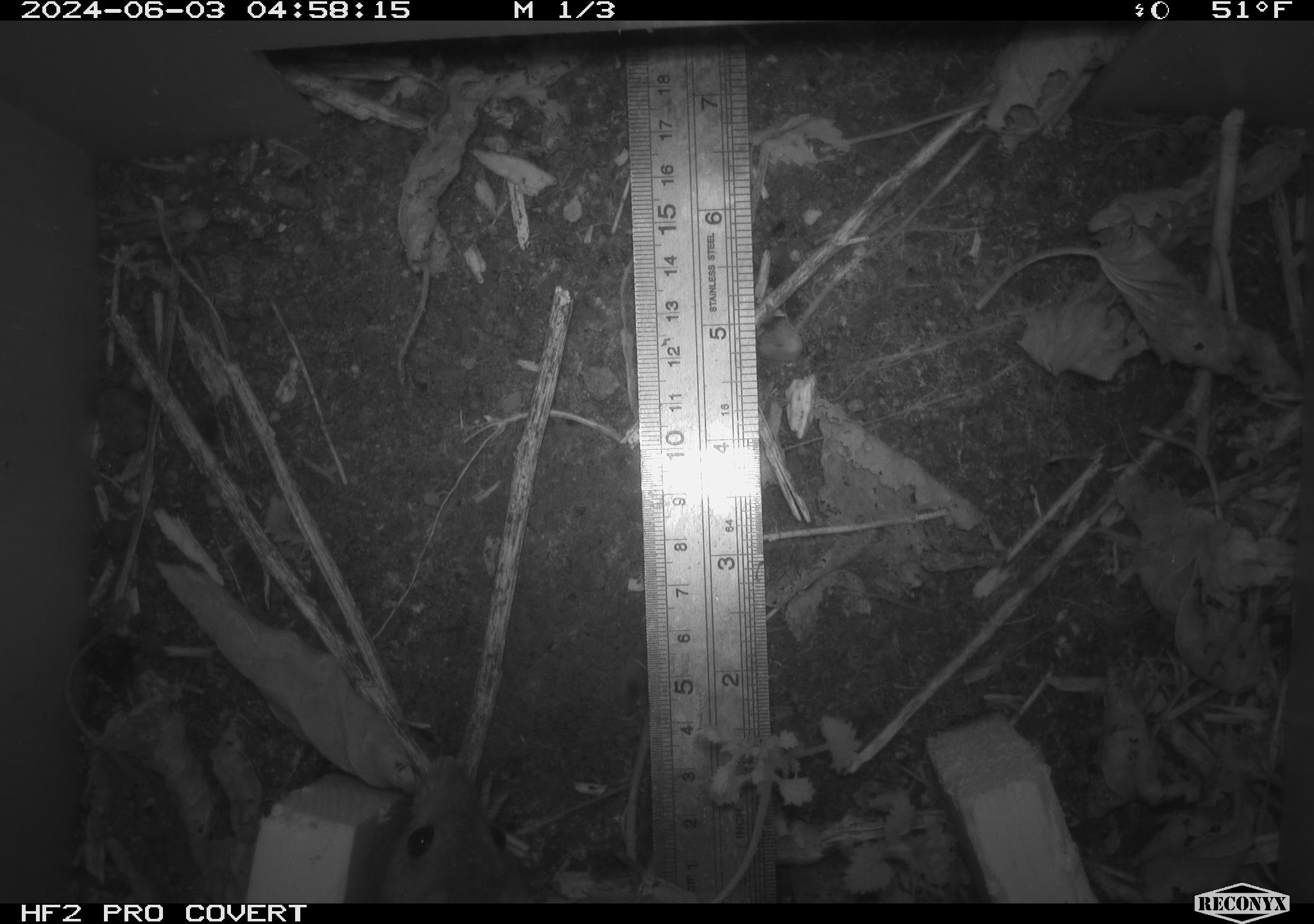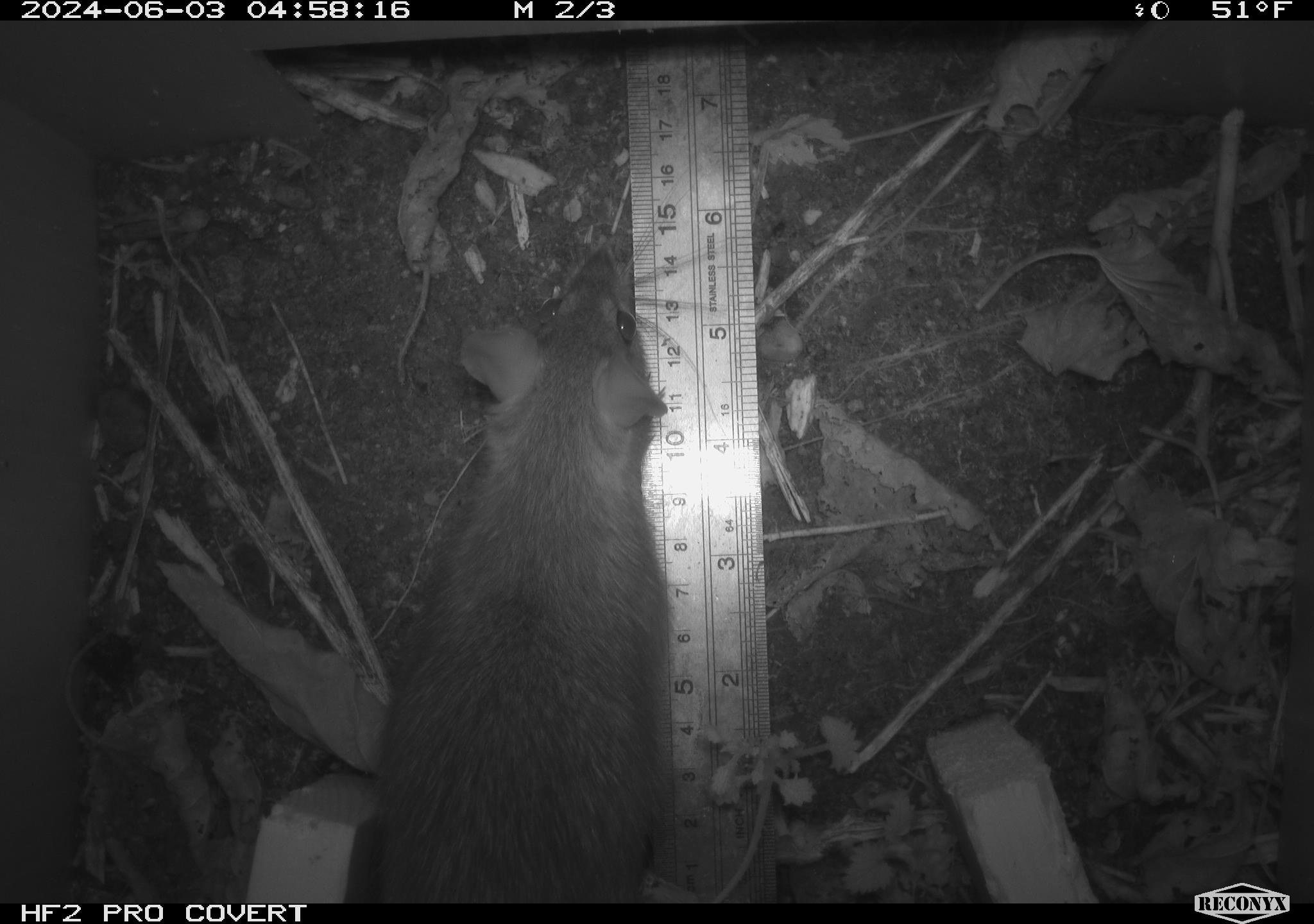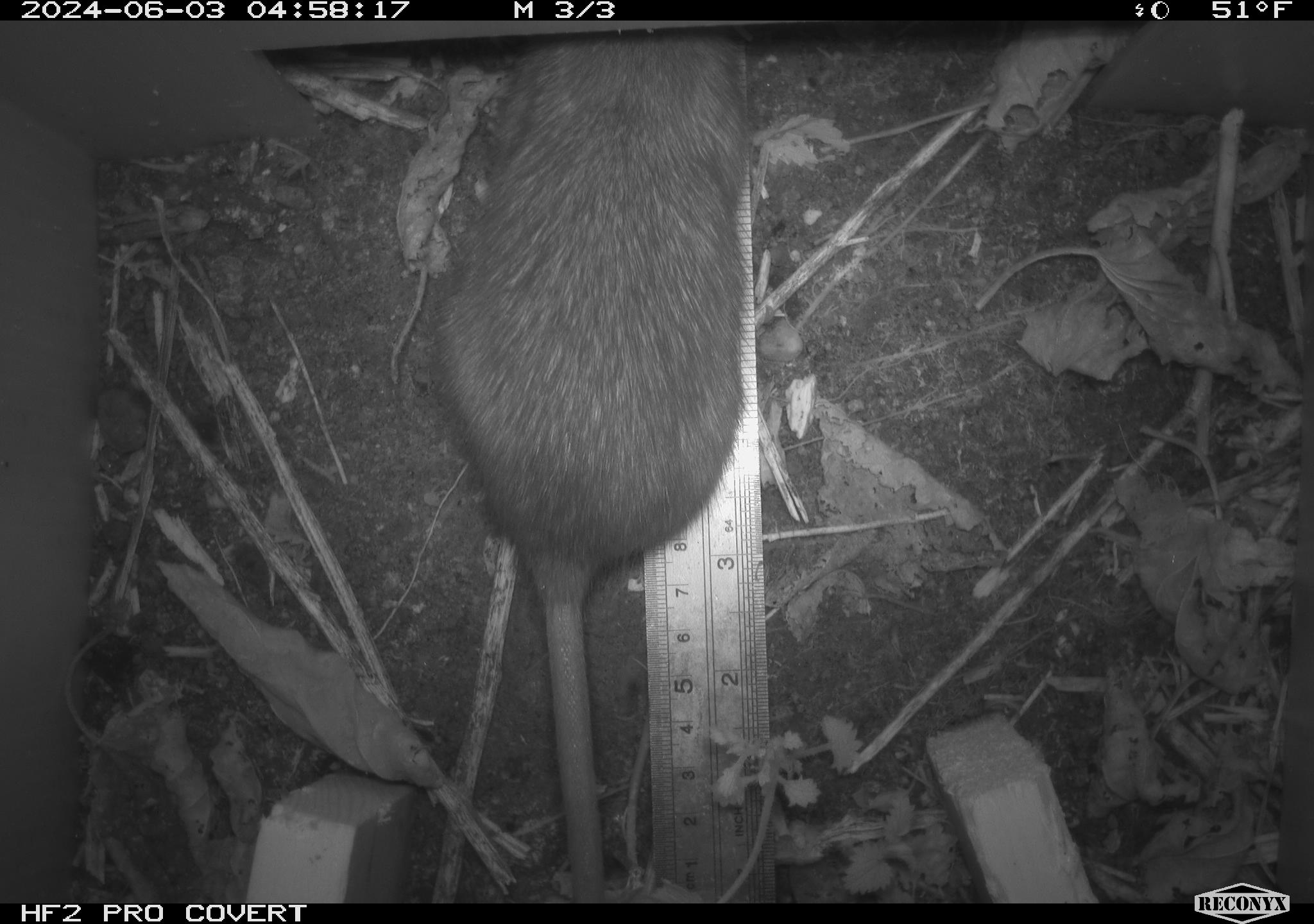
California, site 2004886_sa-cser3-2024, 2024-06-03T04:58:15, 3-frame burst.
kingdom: Animalia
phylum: Chordata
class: Mammalia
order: Rodentia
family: Muridae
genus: Rattus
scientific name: Rattus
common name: rat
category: rattus species